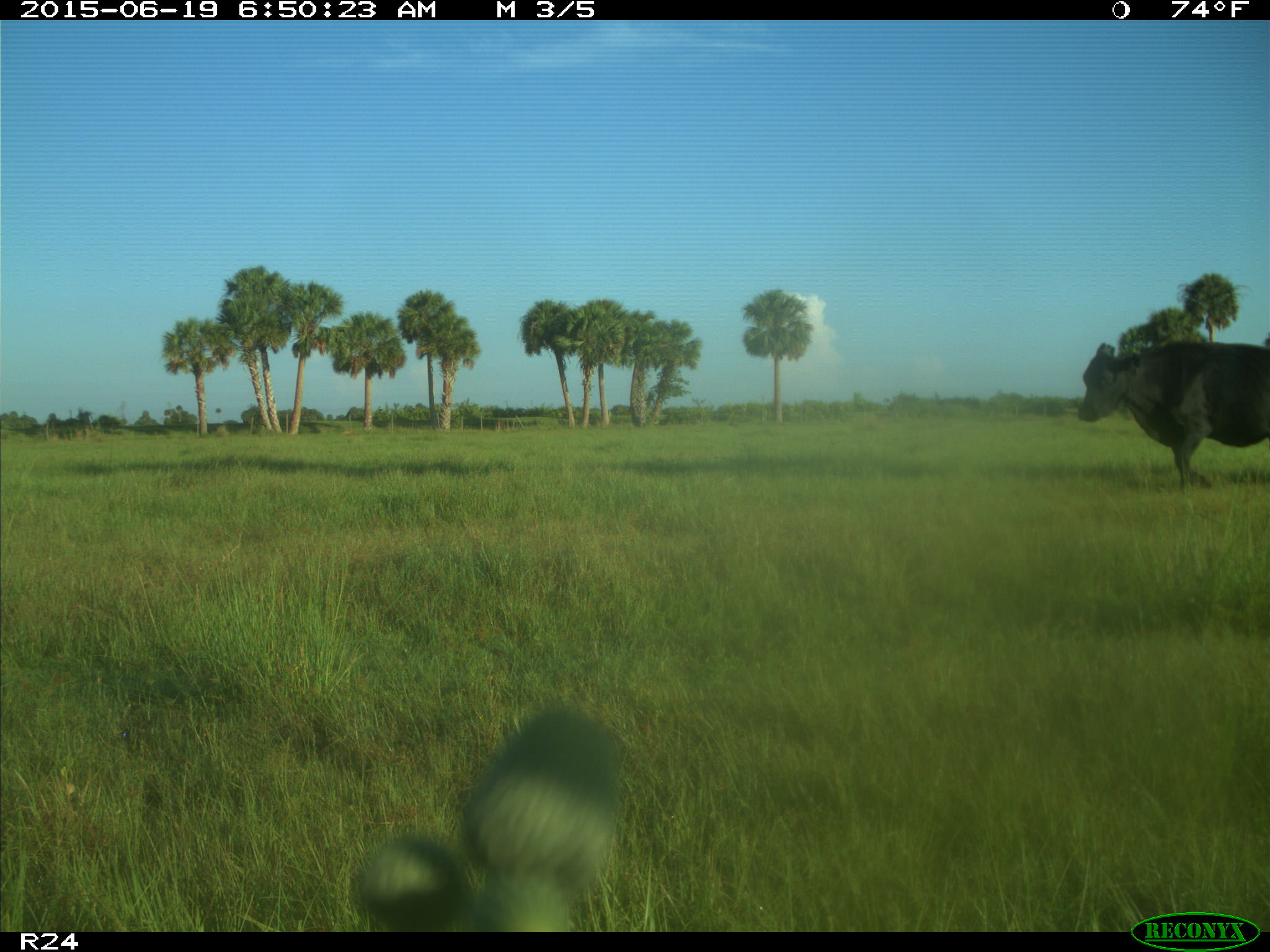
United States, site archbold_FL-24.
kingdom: Animalia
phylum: Chordata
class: Mammalia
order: Artiodactyla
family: Bovidae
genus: Bos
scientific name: Bos taurus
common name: domestic cow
Bos taurus (domestic cow).